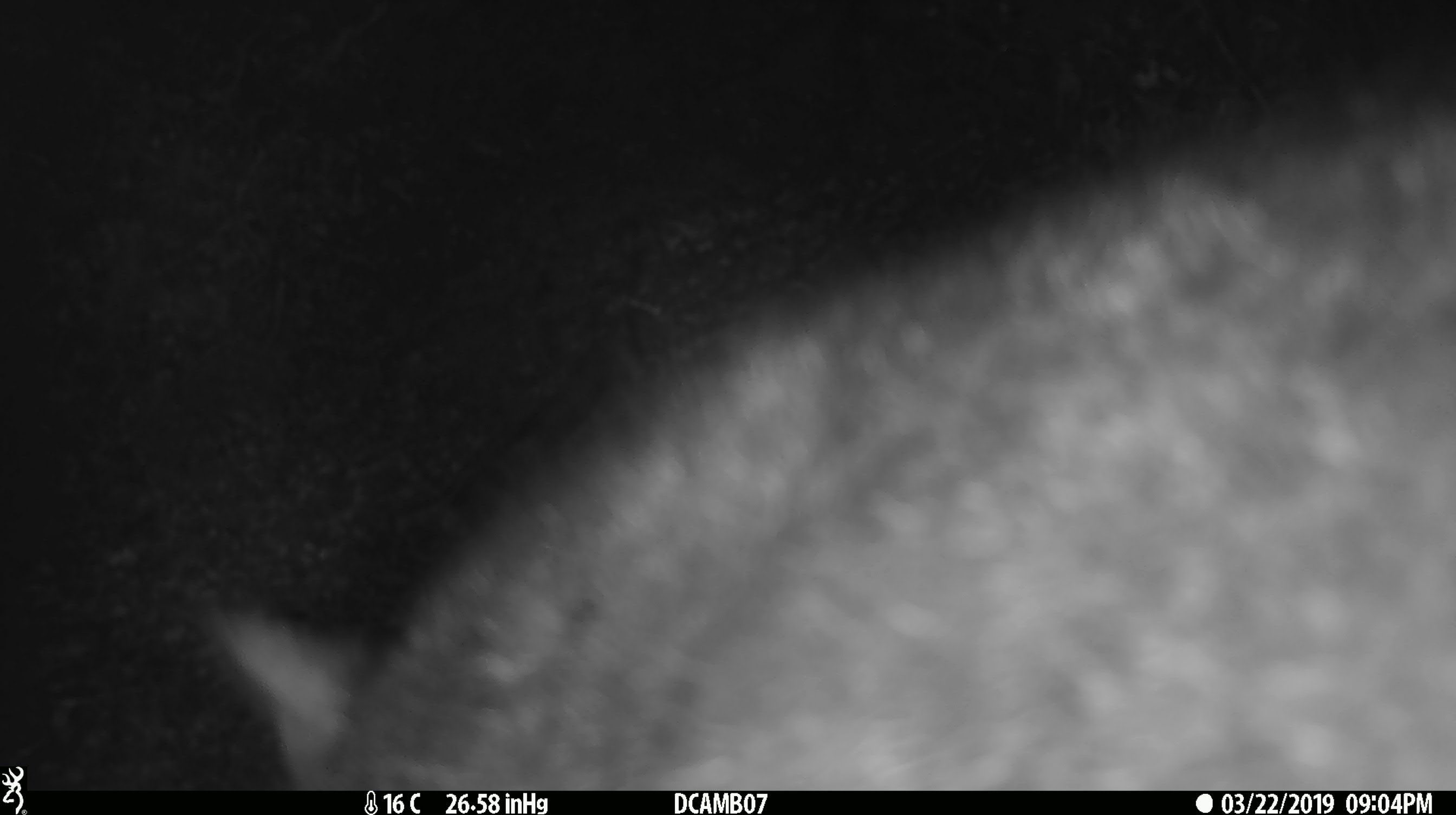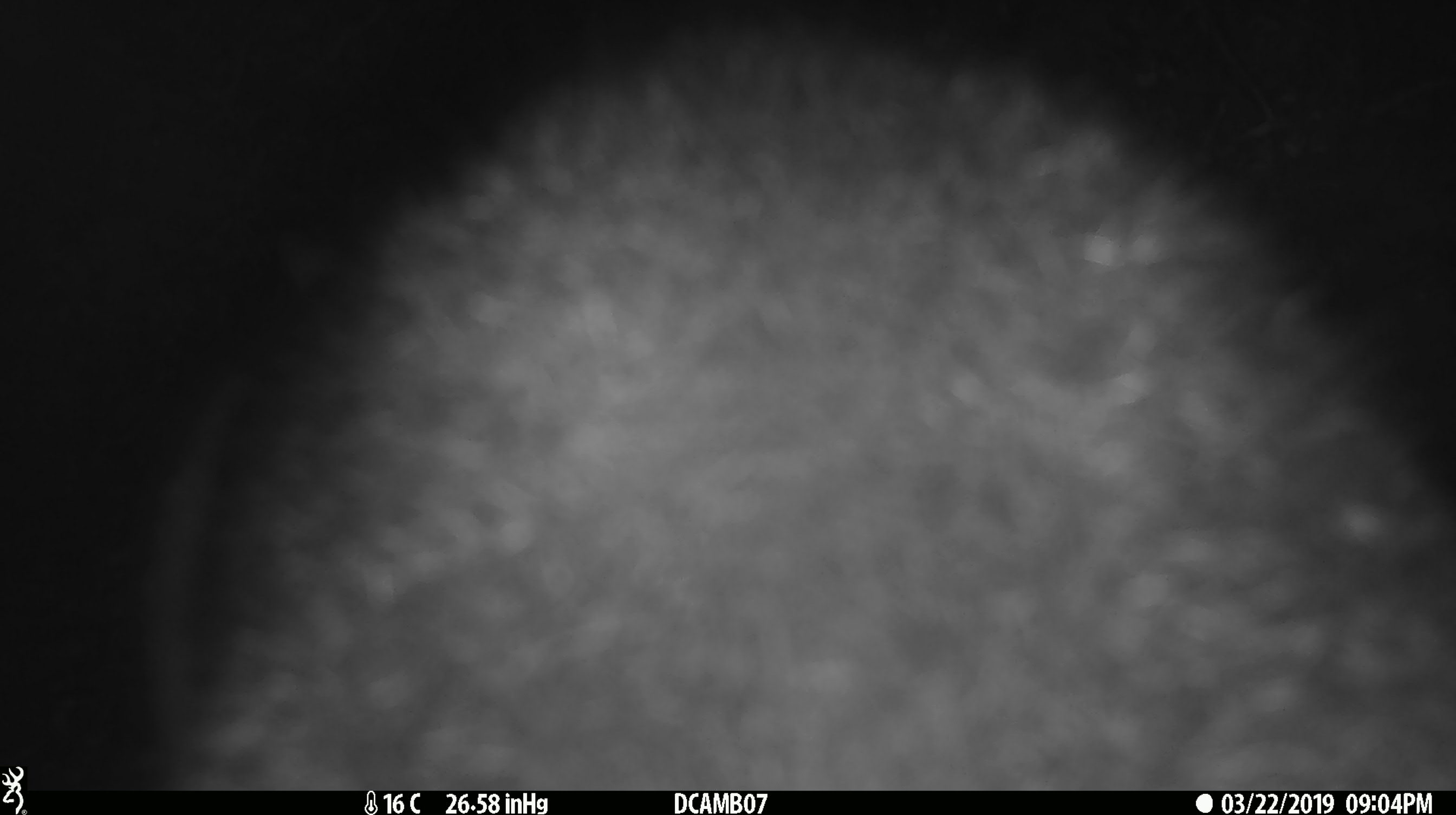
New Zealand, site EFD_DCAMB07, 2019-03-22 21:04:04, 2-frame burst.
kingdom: Animalia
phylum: Chordata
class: Mammalia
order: Diprotodontia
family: Phalangeridae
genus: Trichosurus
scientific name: Trichosurus vulpecula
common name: common brushtail possum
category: possum